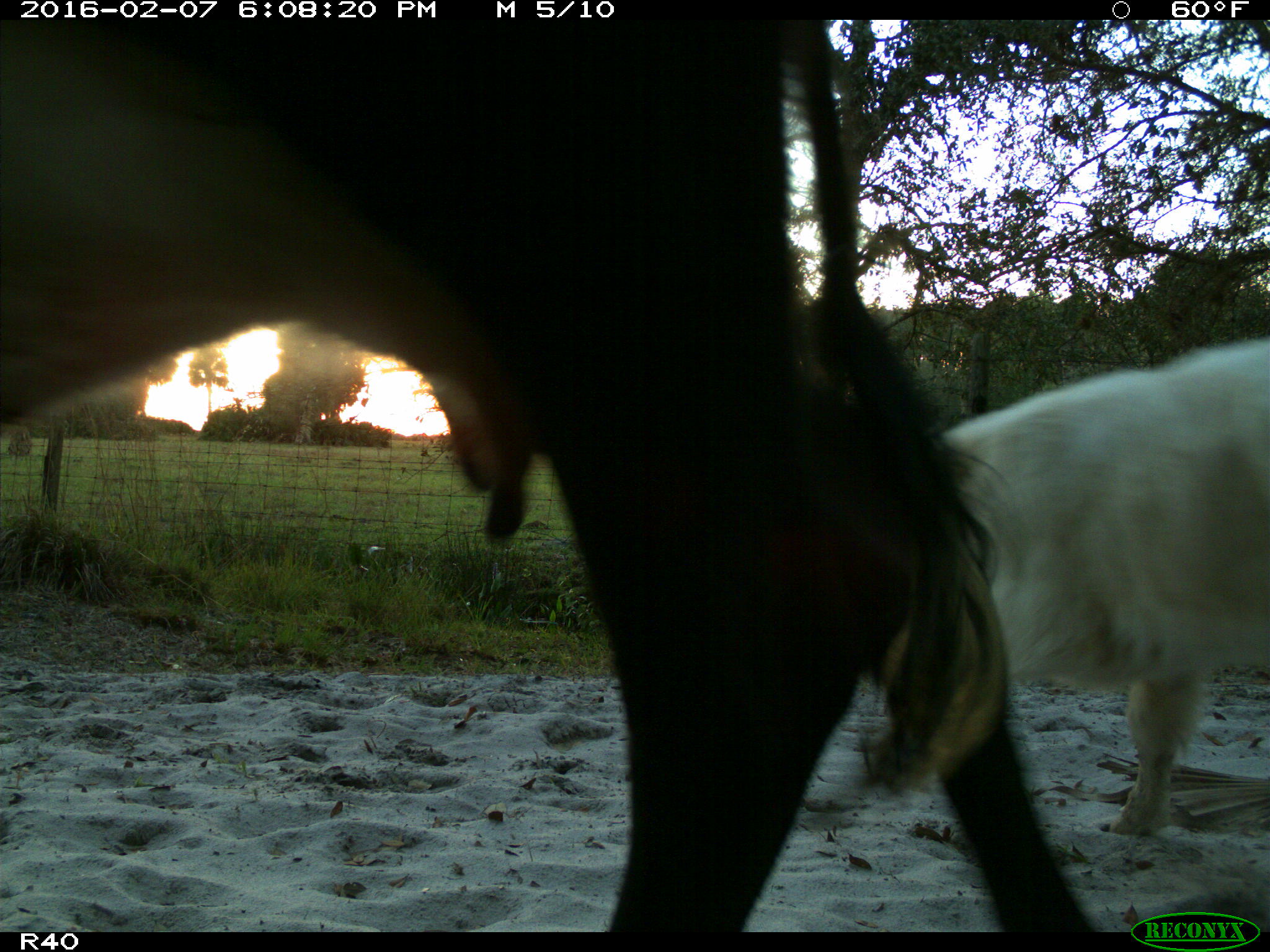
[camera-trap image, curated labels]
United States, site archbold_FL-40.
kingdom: Animalia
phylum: Chordata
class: Mammalia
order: Artiodactyla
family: Bovidae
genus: Bos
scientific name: Bos taurus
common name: domestic cow